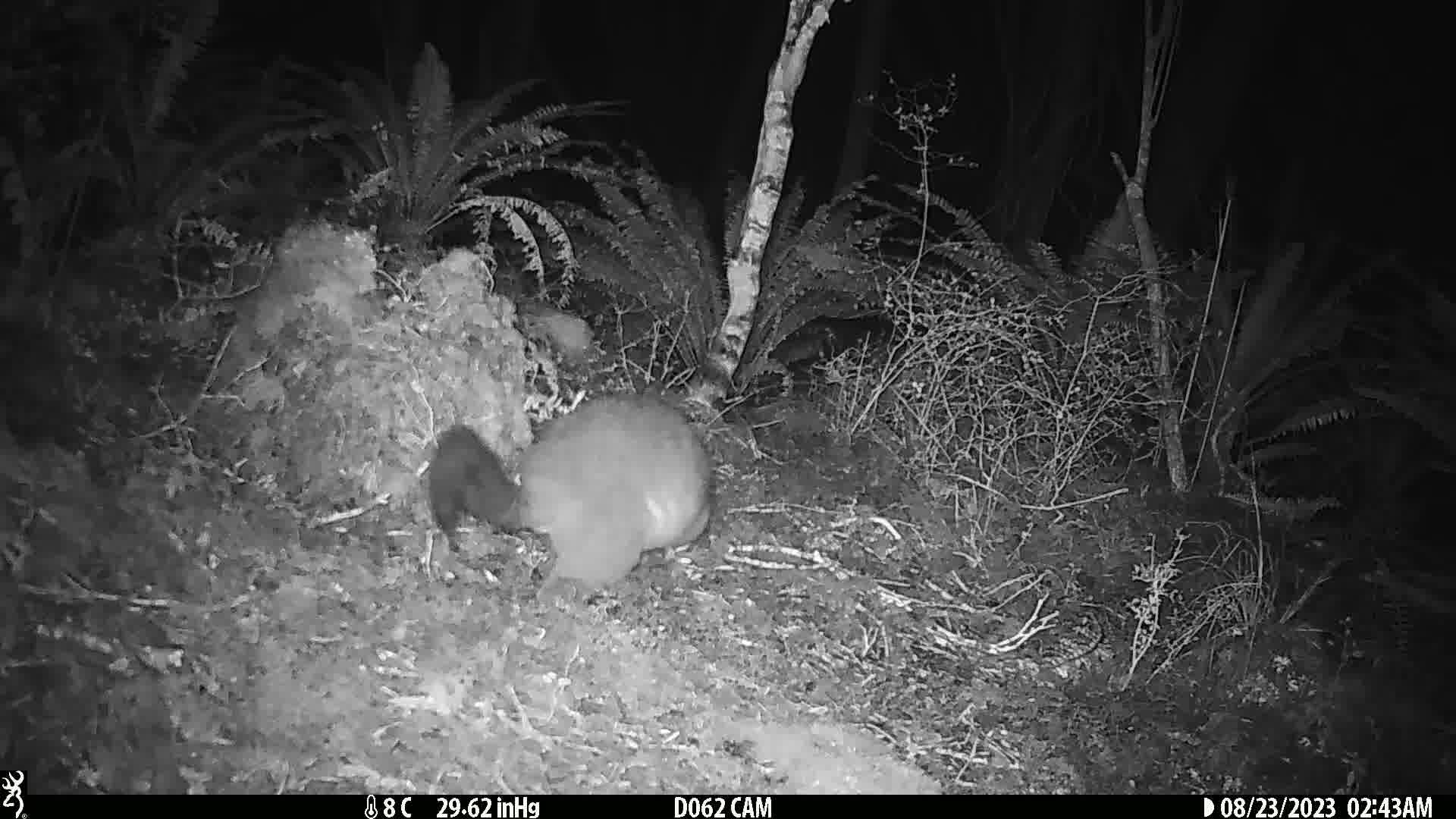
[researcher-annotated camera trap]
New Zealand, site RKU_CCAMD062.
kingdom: Animalia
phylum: Chordata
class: Mammalia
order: Diprotodontia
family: Phalangeridae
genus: Trichosurus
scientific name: Trichosurus vulpecula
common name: common brushtail possum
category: possum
Possum (common brushtail possum) (Trichosurus vulpecula).